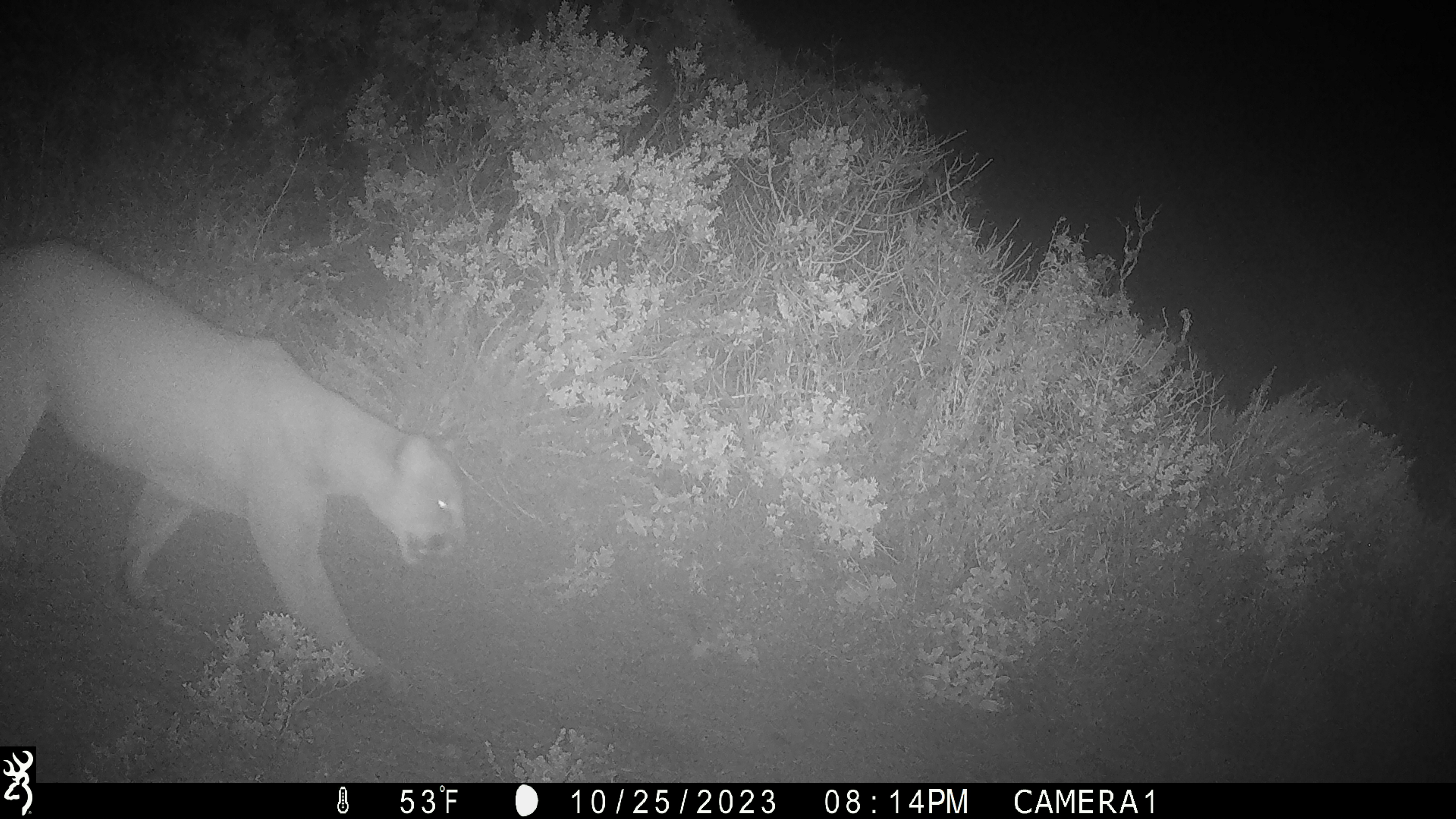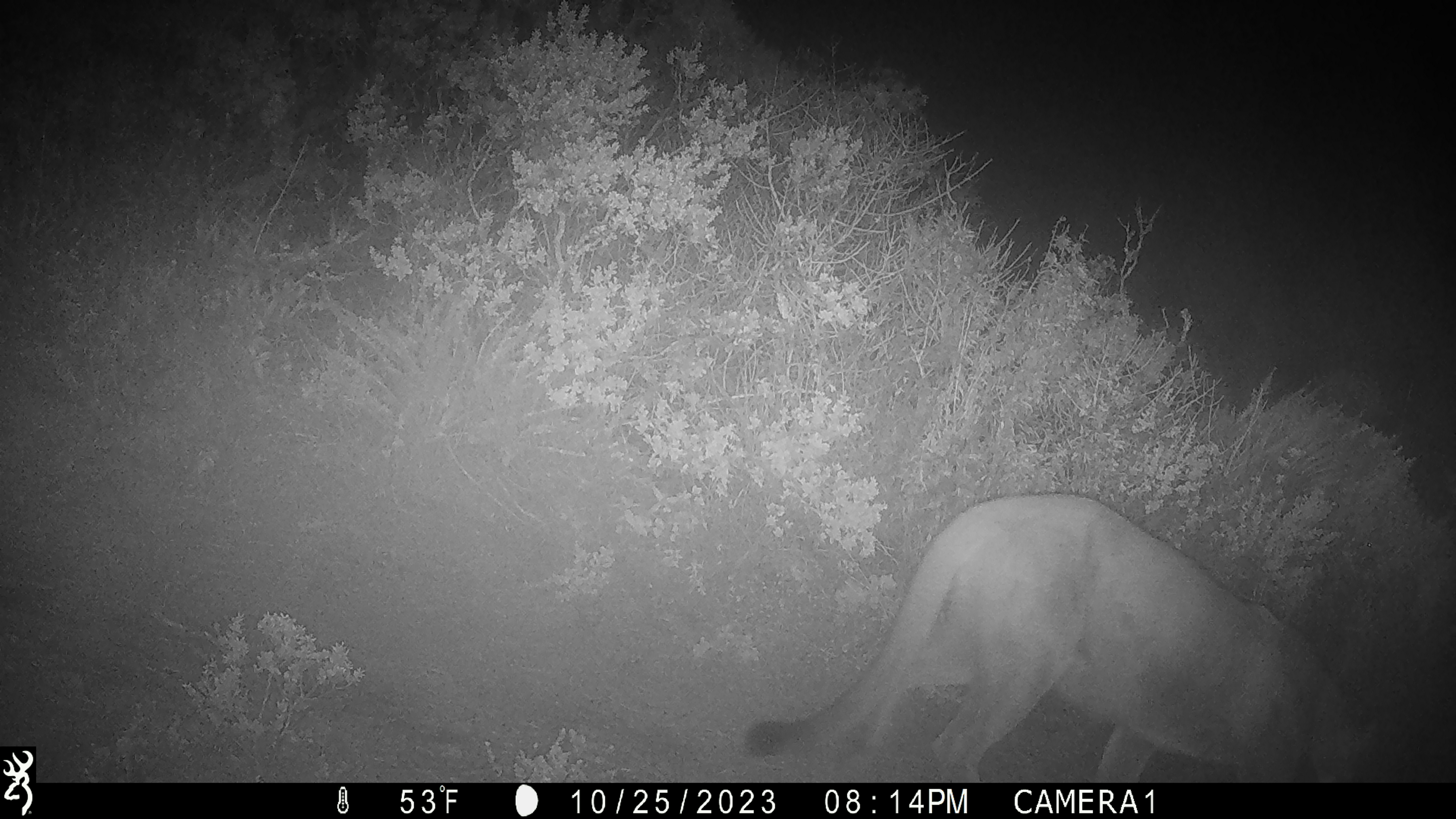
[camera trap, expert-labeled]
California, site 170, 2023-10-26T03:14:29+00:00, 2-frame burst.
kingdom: Animalia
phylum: Chordata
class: Mammalia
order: Carnivora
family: Felidae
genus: Puma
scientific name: Puma concolor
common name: puma